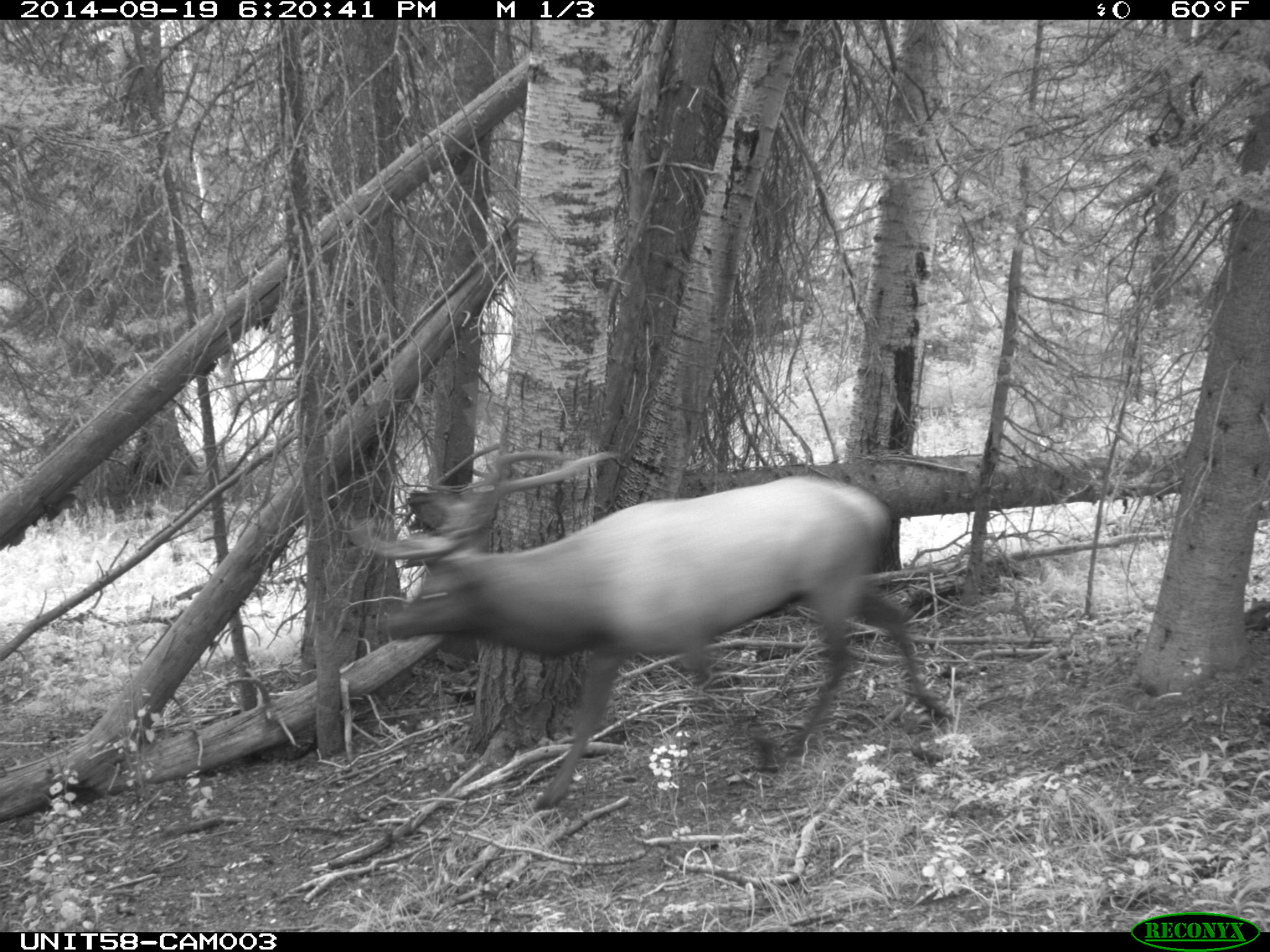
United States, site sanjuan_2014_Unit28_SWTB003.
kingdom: Animalia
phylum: Chordata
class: Mammalia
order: Artiodactyla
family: Cervidae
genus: Cervus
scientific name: Cervus elaphus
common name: red deer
Cervus elaphus (red deer).